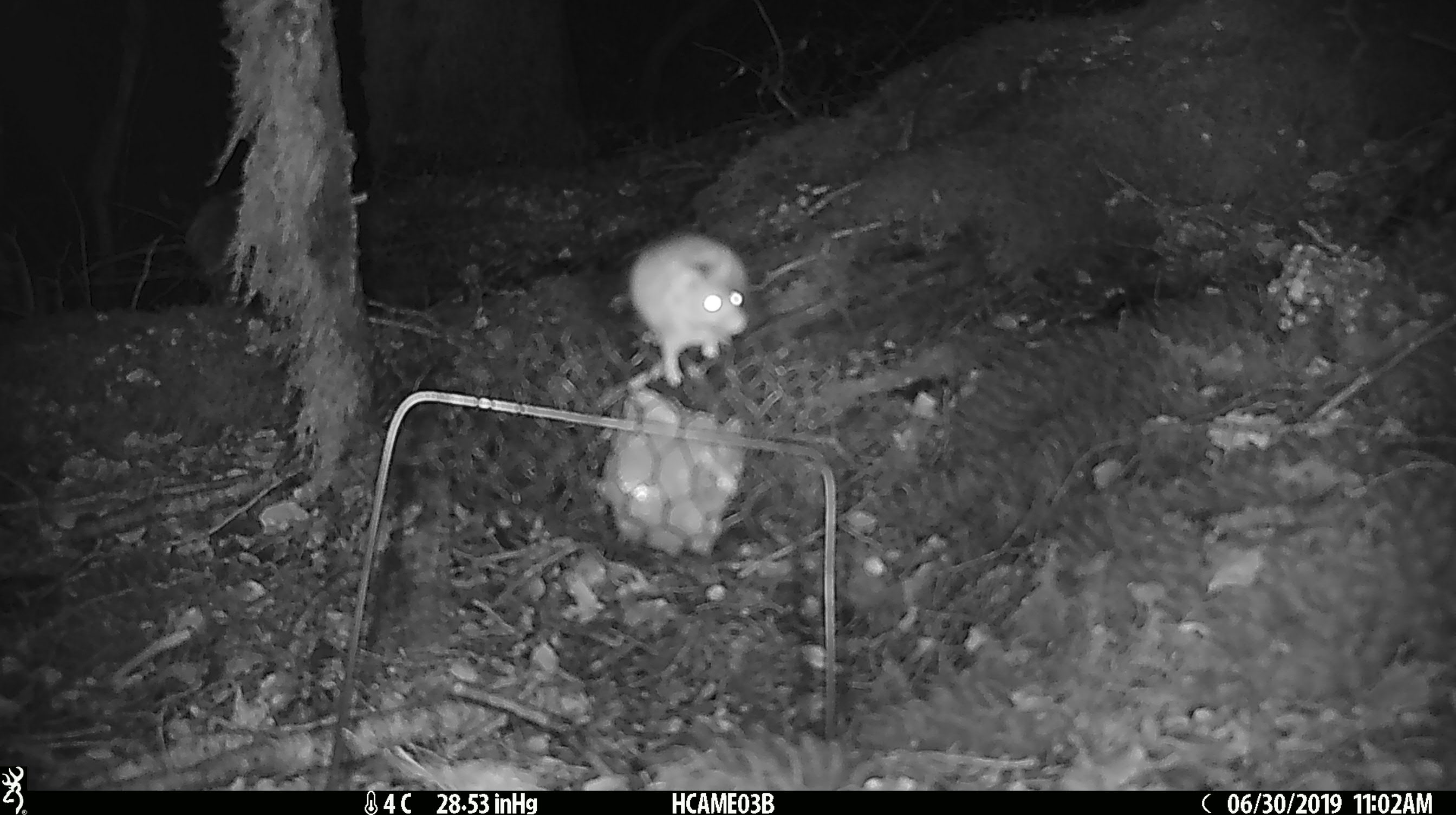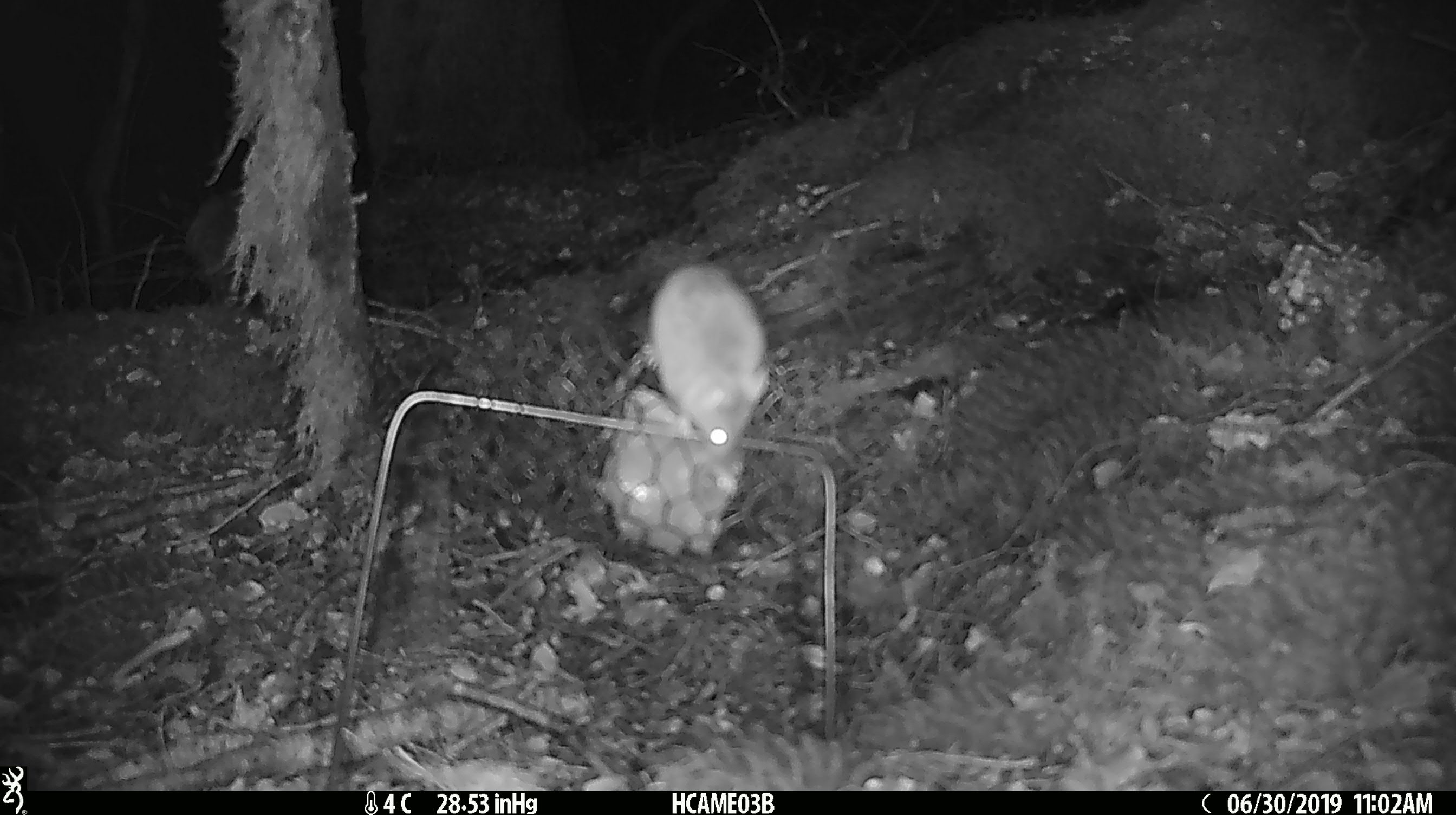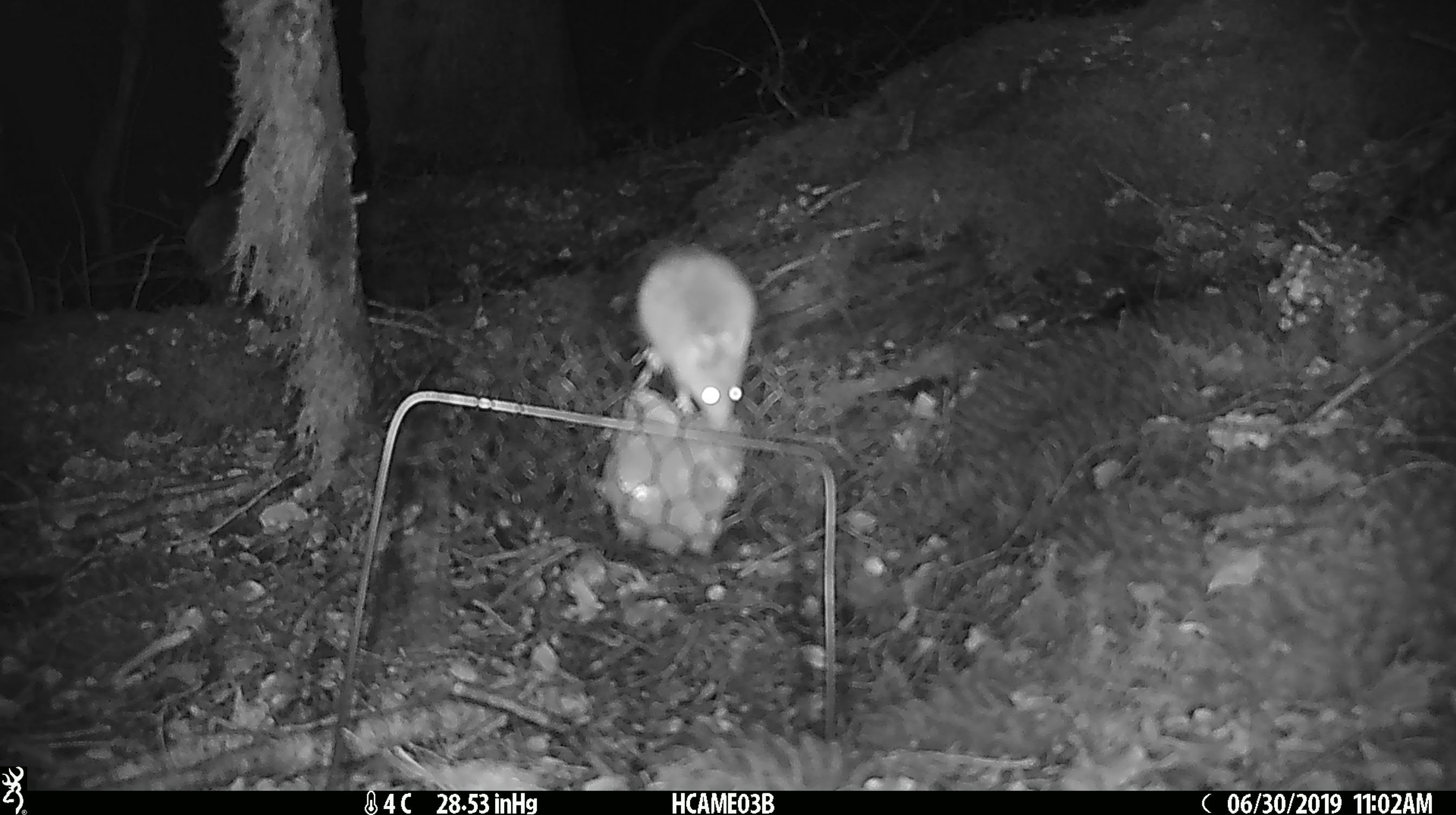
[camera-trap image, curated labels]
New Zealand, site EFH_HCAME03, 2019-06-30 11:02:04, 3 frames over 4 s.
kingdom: Animalia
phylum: Chordata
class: Mammalia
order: Rodentia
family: Muridae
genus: Mus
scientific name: Mus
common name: mouse